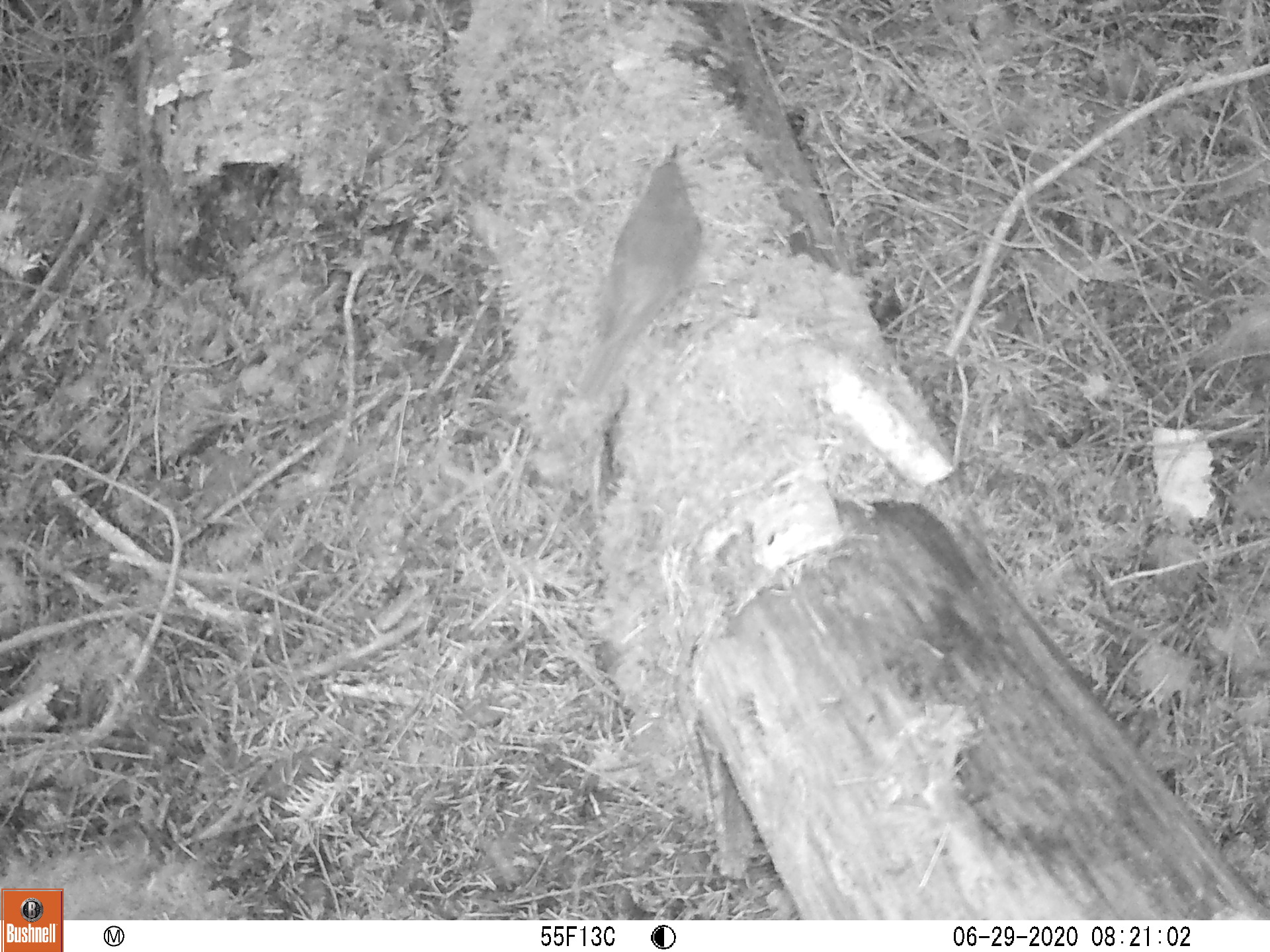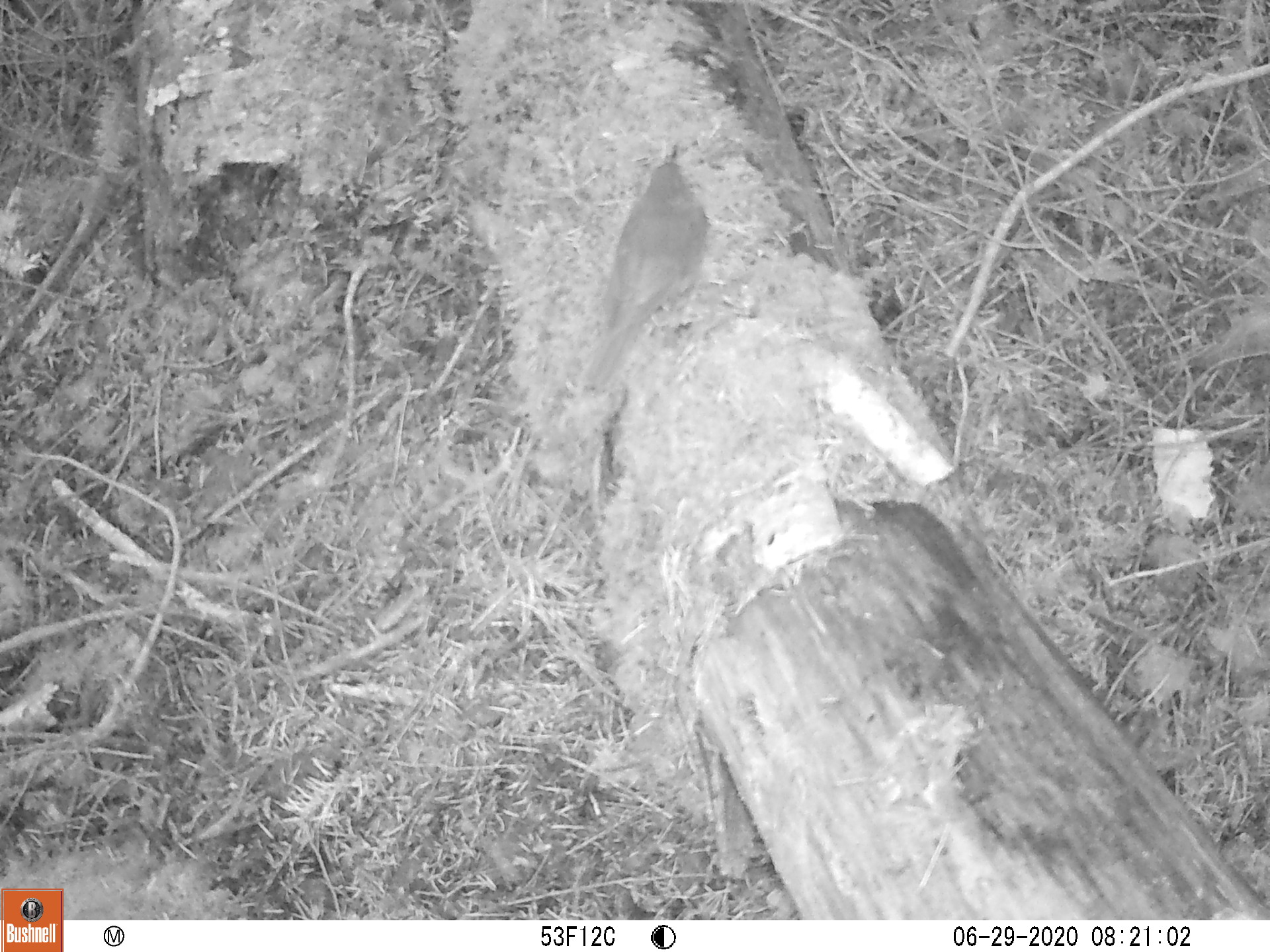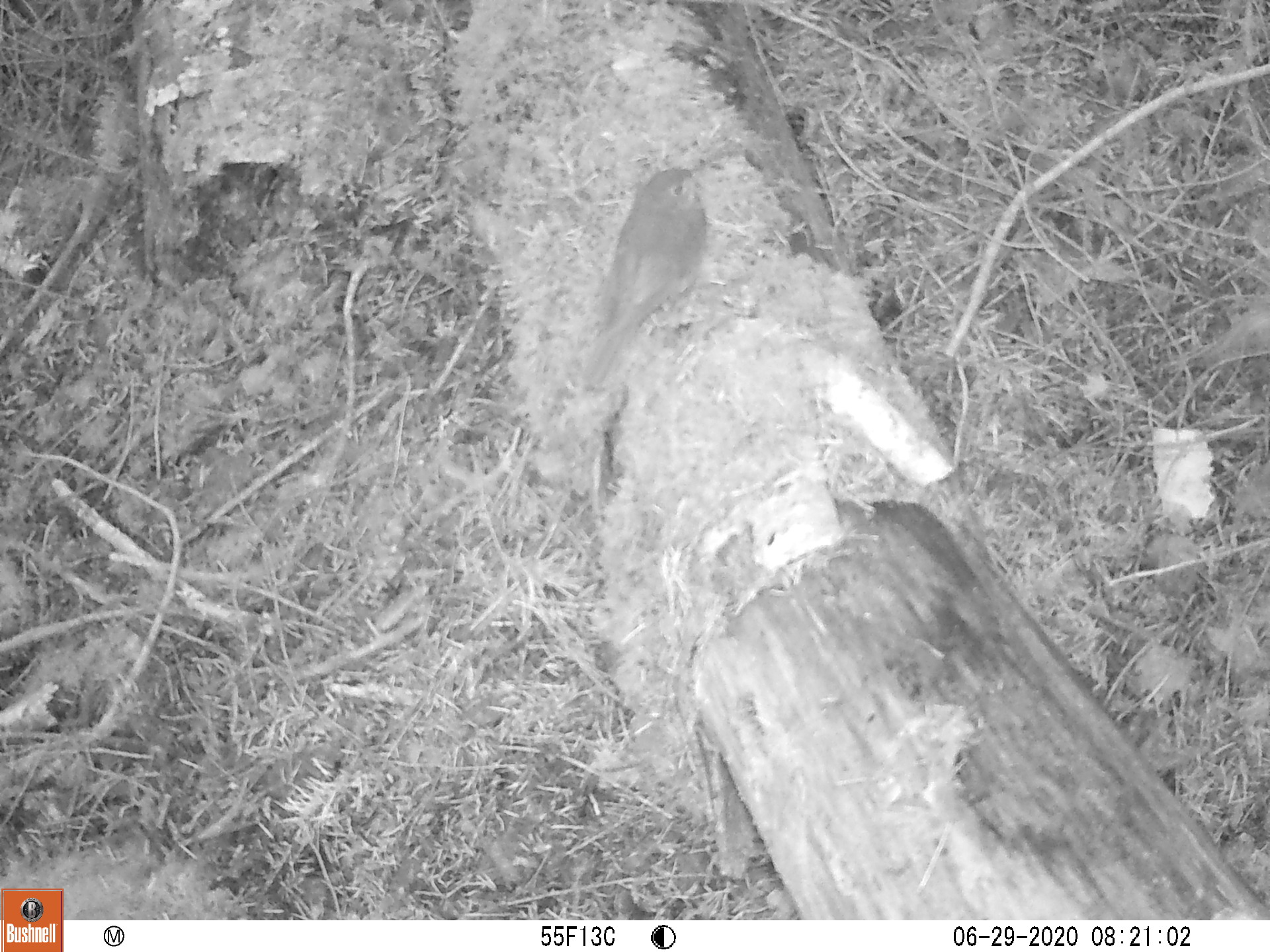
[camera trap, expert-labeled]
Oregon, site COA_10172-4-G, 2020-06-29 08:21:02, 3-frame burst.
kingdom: Animalia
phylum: Chordata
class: Aves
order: Passeriformes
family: Turdidae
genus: Catharus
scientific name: Catharus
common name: brown thrushes and nightingale-thrushes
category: catharus species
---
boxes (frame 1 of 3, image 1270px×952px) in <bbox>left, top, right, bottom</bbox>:
catharus species: <bbox>555, 117, 717, 434</bbox>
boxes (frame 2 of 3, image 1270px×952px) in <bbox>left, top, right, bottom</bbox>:
catharus species: <bbox>565, 127, 729, 415</bbox>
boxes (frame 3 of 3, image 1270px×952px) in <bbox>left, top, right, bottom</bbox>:
catharus species: <bbox>559, 144, 741, 424</bbox>